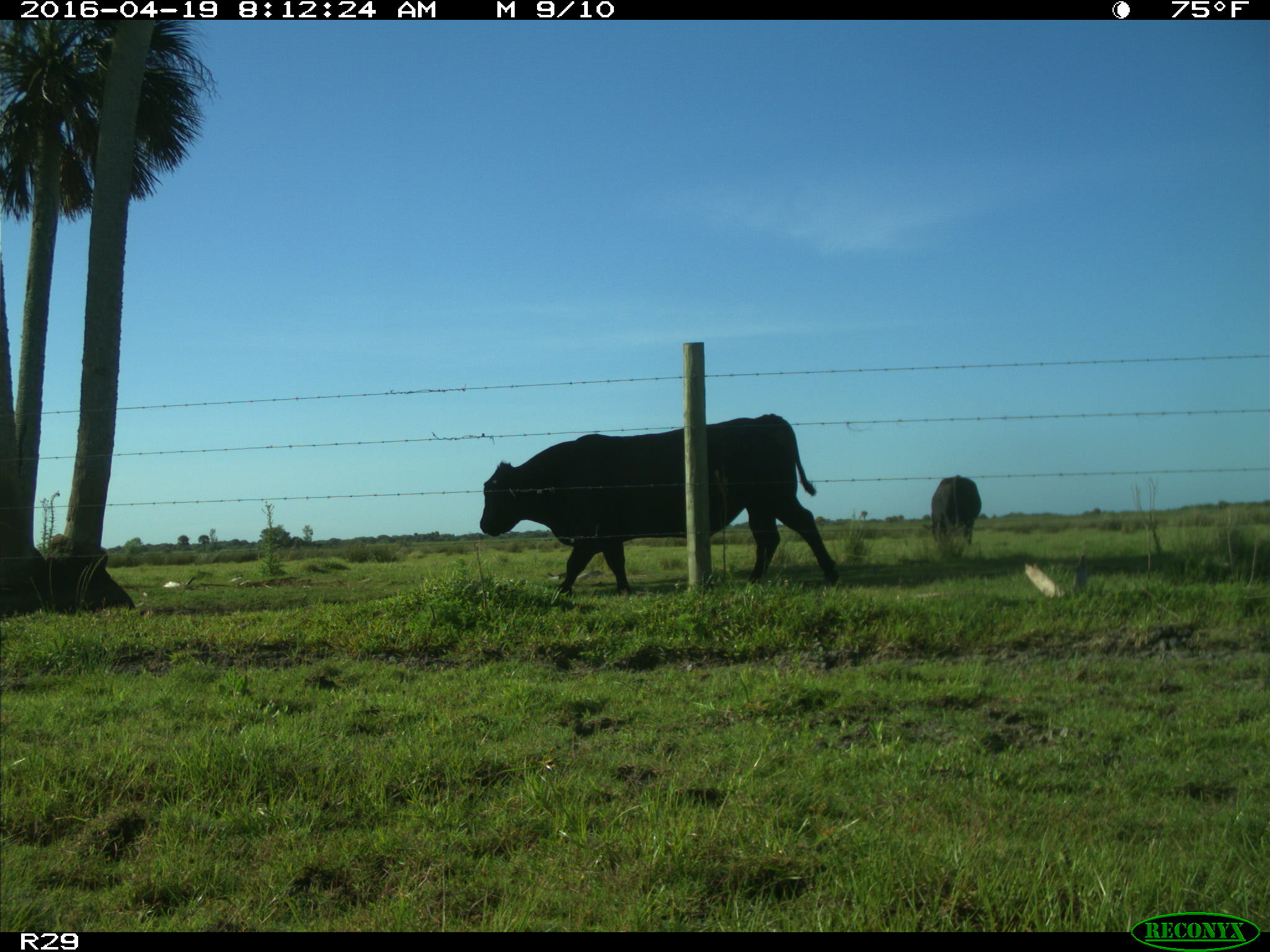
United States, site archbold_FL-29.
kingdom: Animalia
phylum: Chordata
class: Mammalia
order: Artiodactyla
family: Bovidae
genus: Bos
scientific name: Bos taurus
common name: domestic cow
Bos taurus (domestic cow).